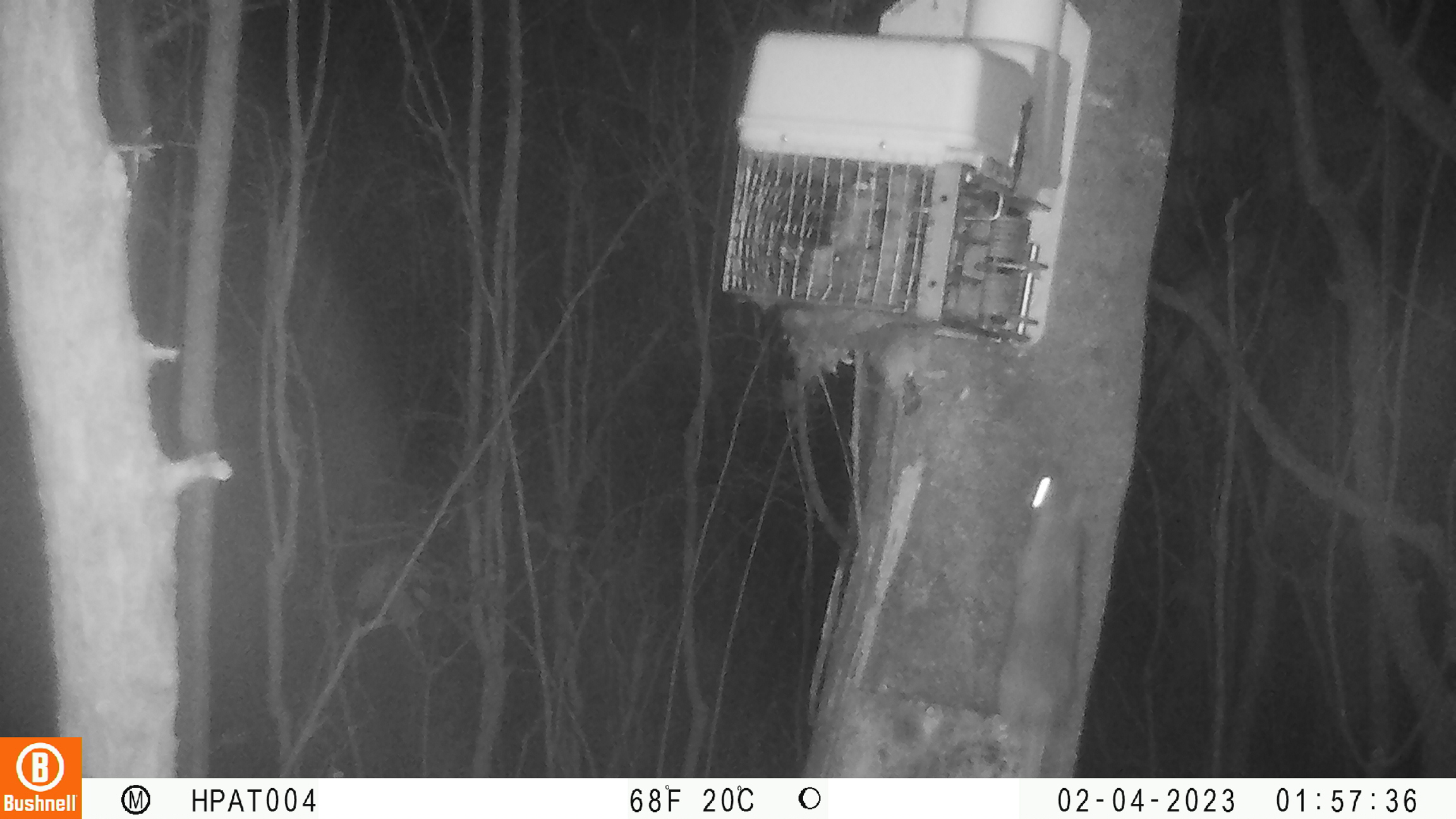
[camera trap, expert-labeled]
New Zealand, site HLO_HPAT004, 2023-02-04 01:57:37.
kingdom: Animalia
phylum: Chordata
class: Mammalia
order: Rodentia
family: Muridae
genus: Rattus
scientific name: Rattus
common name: rat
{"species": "rat (Rattus)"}